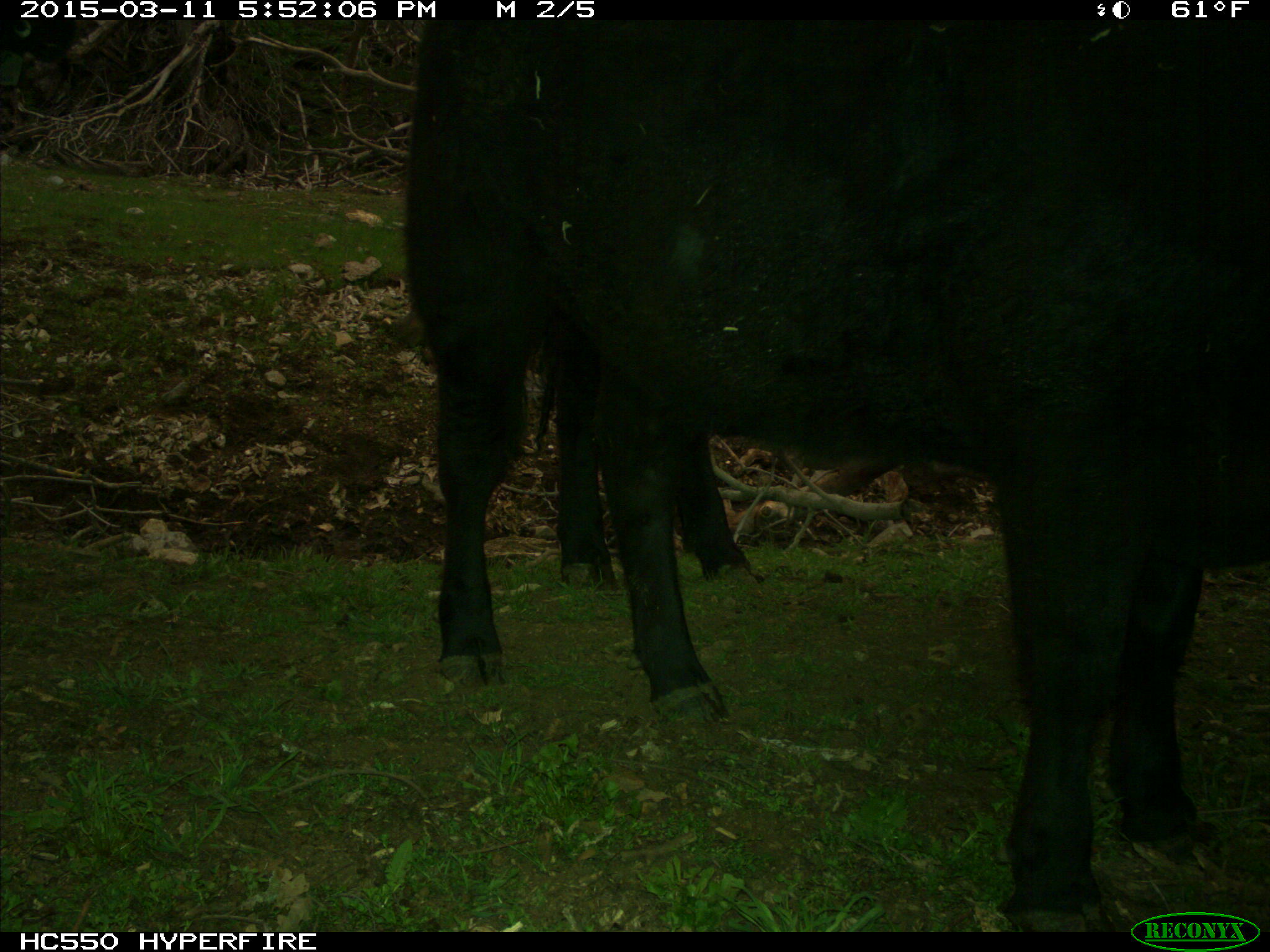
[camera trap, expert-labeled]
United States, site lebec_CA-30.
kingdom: Animalia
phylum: Chordata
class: Mammalia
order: Artiodactyla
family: Bovidae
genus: Bos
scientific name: Bos taurus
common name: domestic cow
Bos taurus (domestic cow).